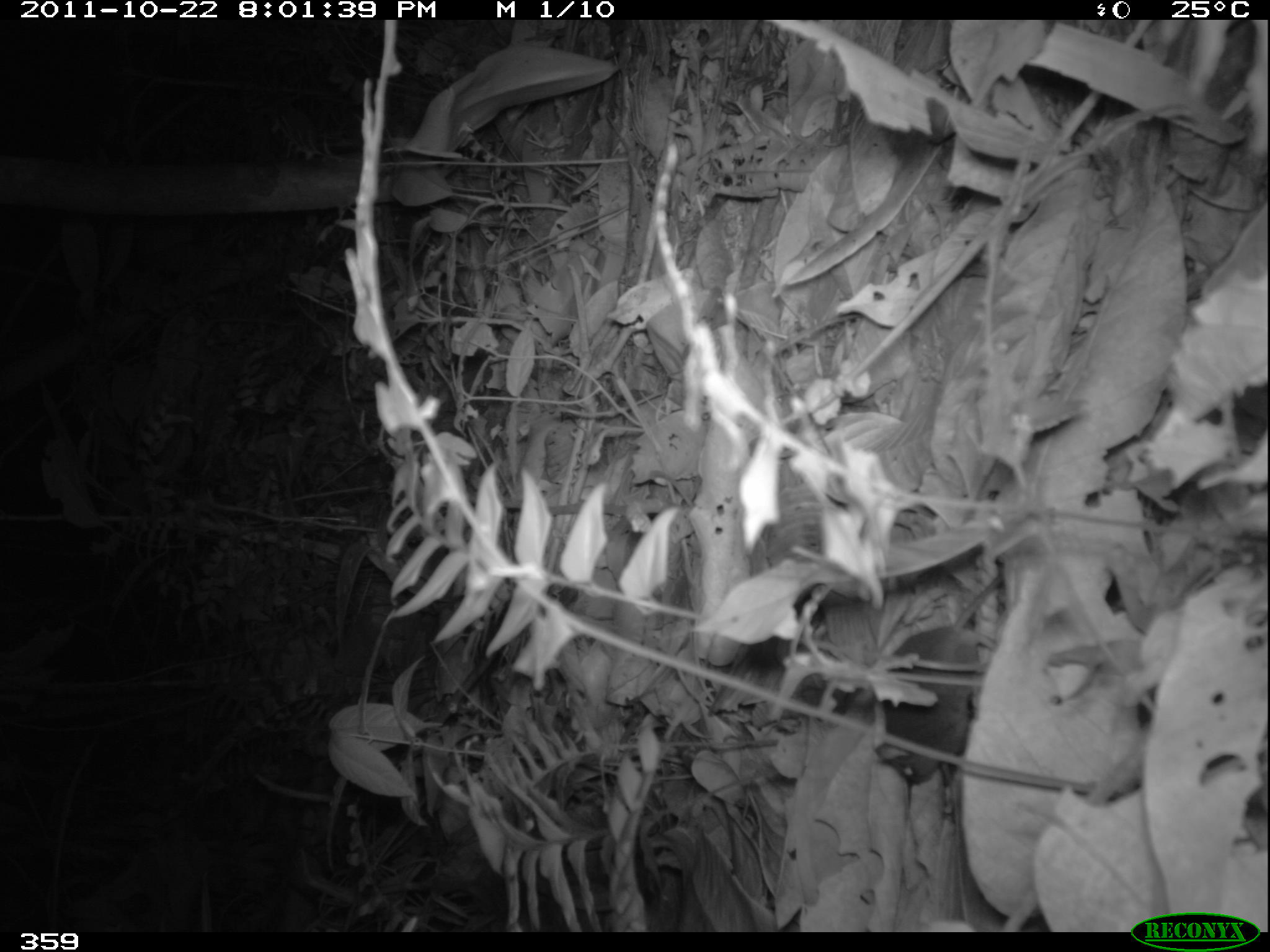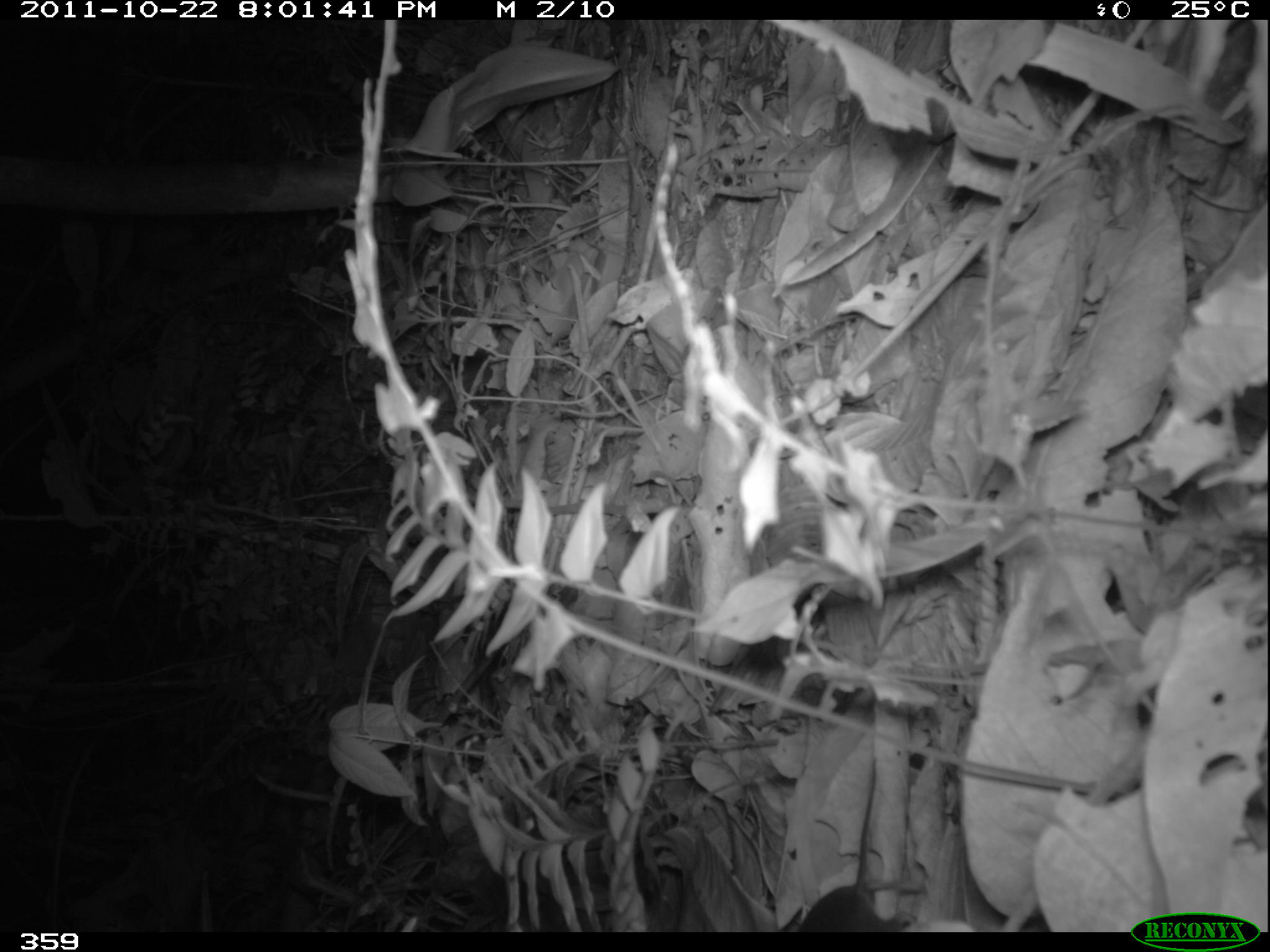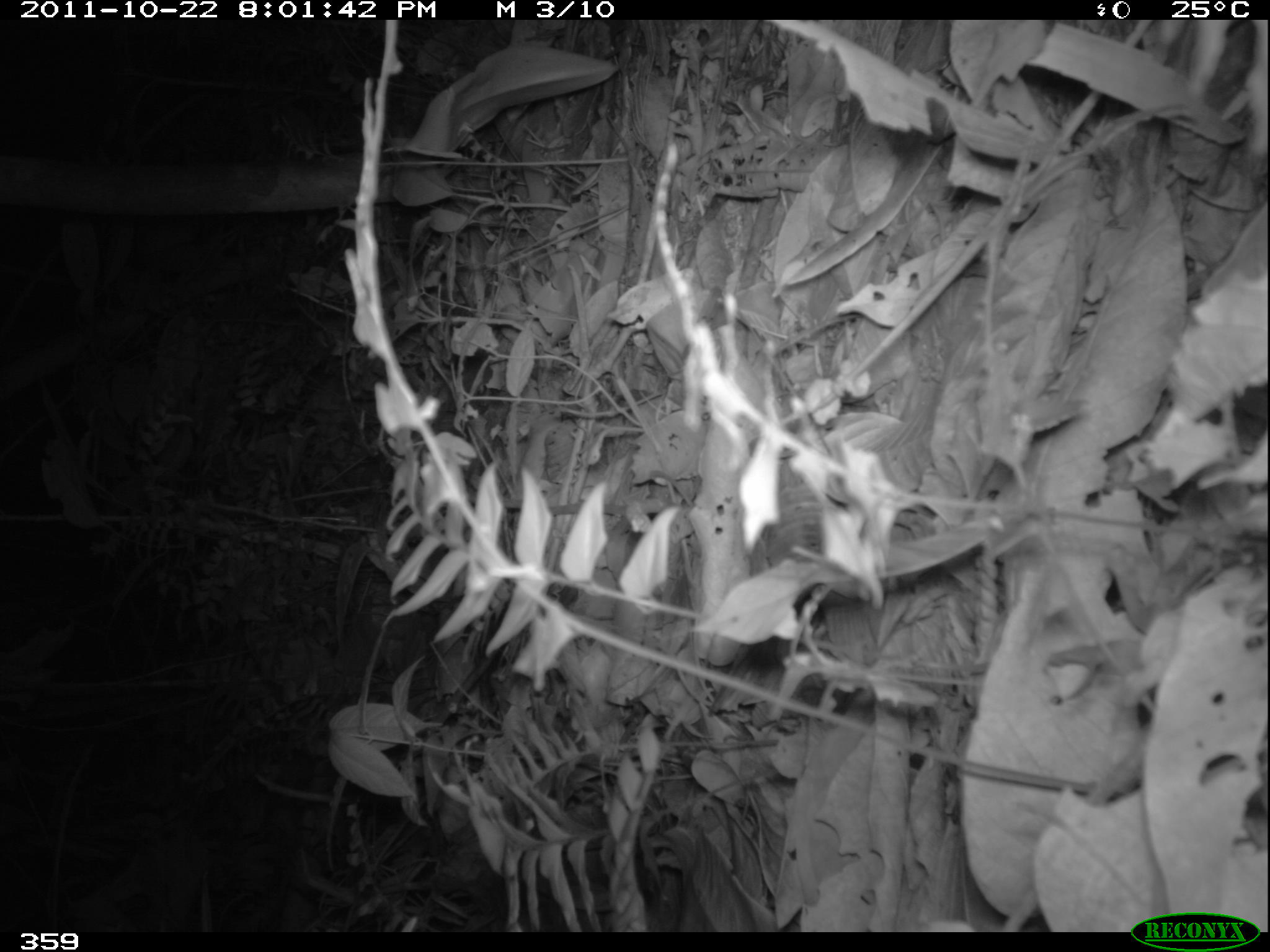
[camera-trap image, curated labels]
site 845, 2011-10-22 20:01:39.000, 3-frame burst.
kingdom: Animalia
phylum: Chordata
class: Mammalia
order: Rodentia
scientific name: Rodentia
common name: rodents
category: unknown rodent